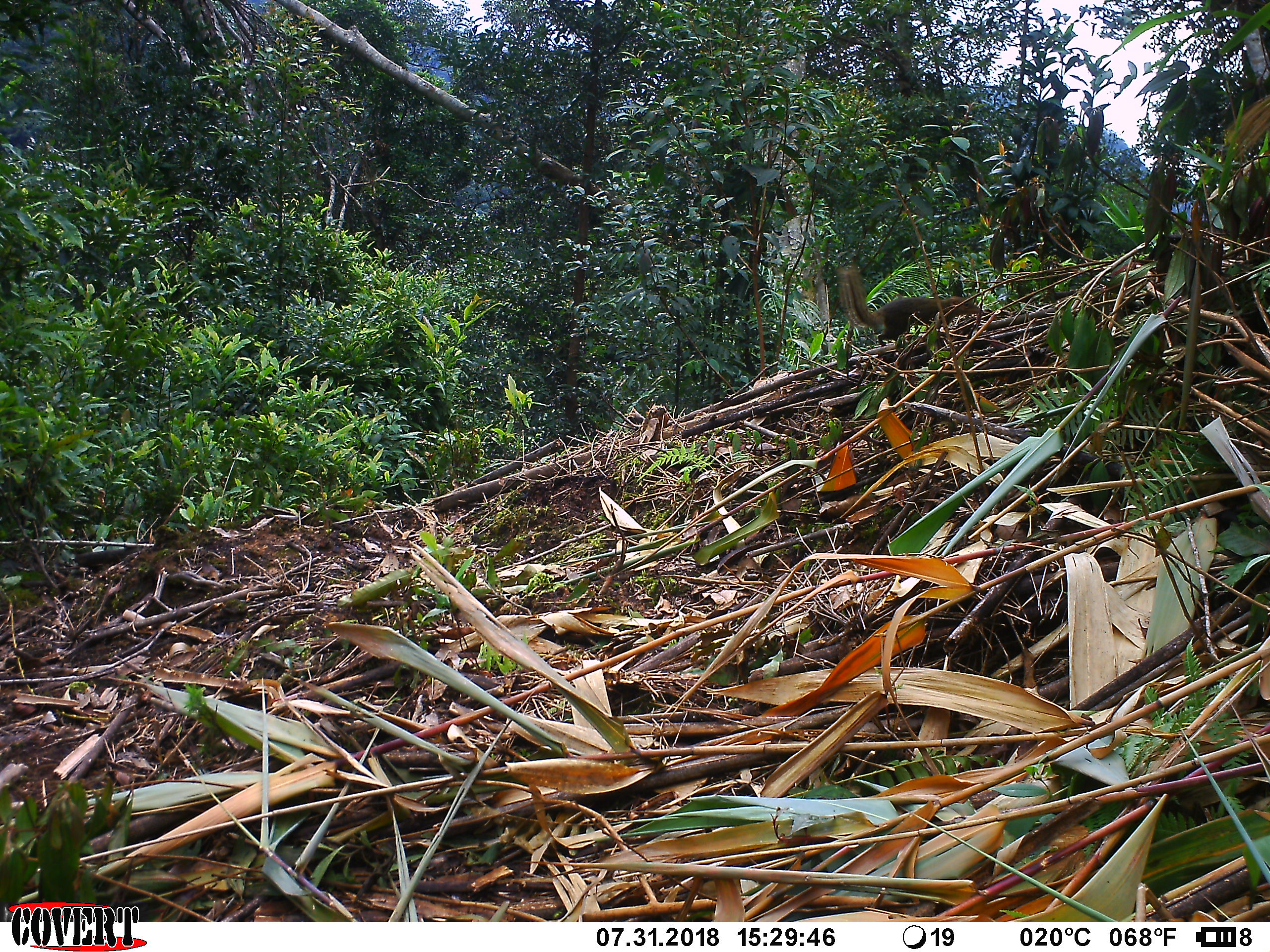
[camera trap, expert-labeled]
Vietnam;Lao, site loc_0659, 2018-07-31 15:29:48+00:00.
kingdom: Animalia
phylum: Chordata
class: Mammalia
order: Scandentia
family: Tupaiidae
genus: Tupaia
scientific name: Tupaia belangeri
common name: northern treeshrew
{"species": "northern treeshrew (Tupaia belangeri)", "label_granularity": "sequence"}